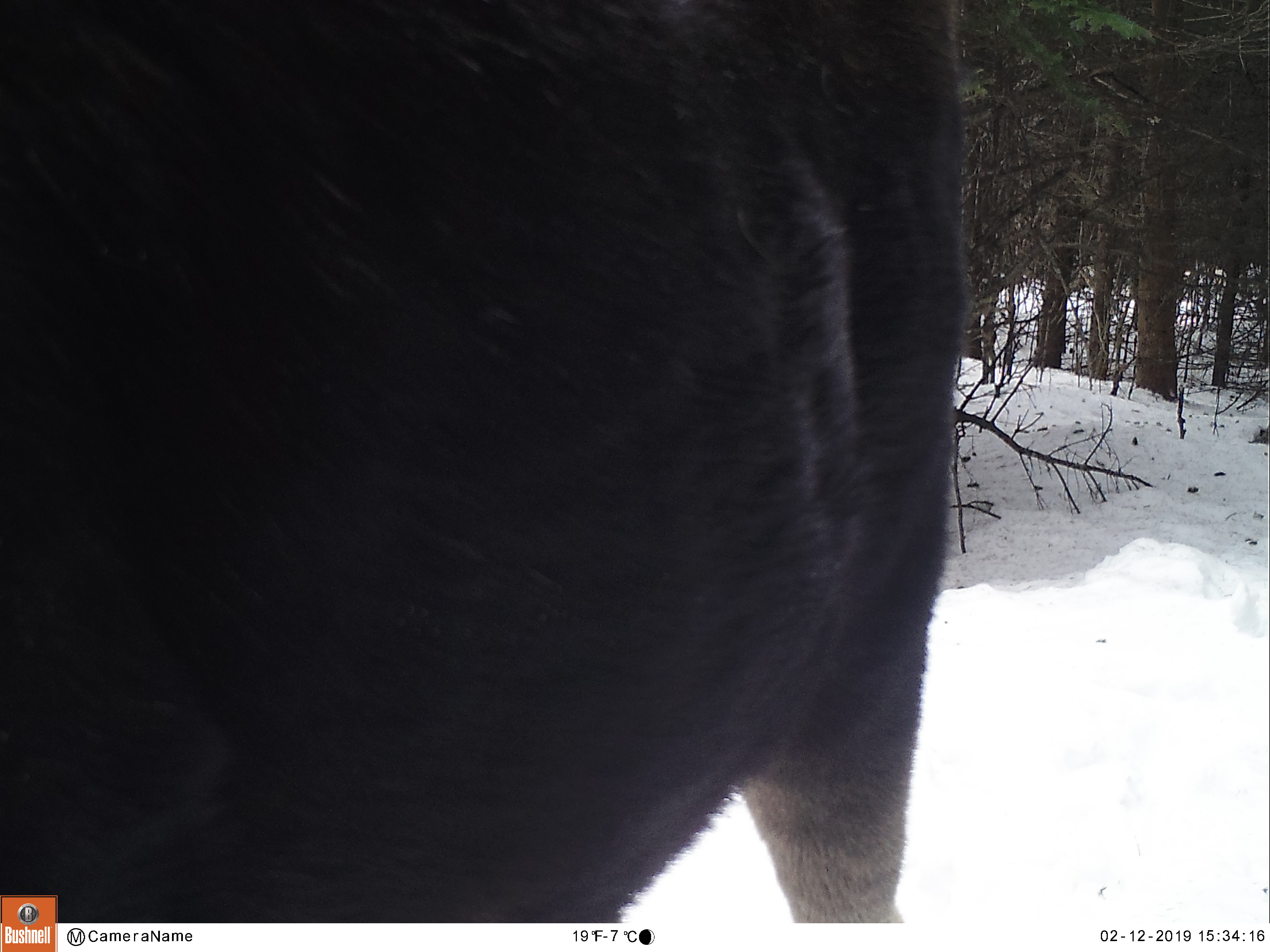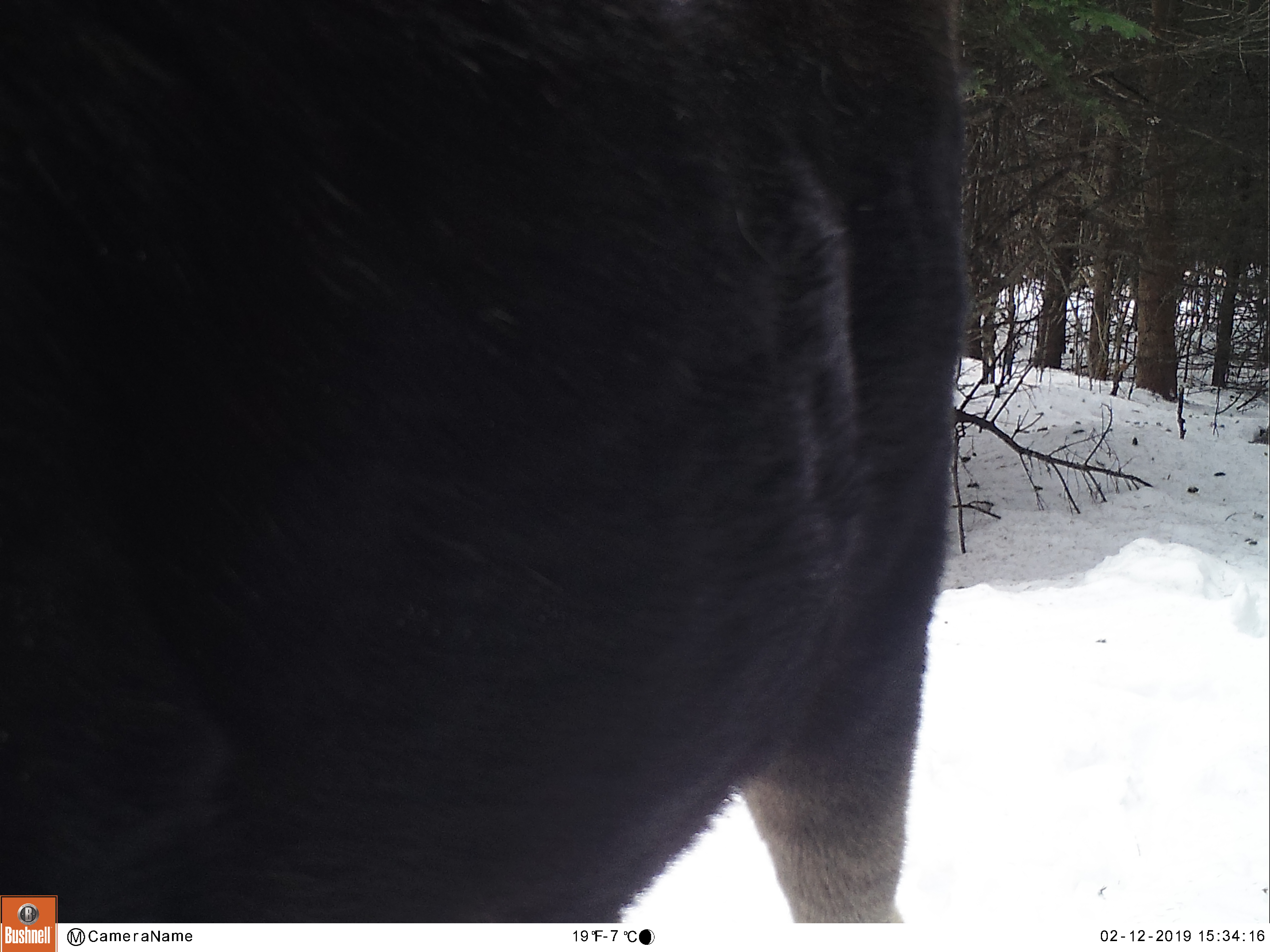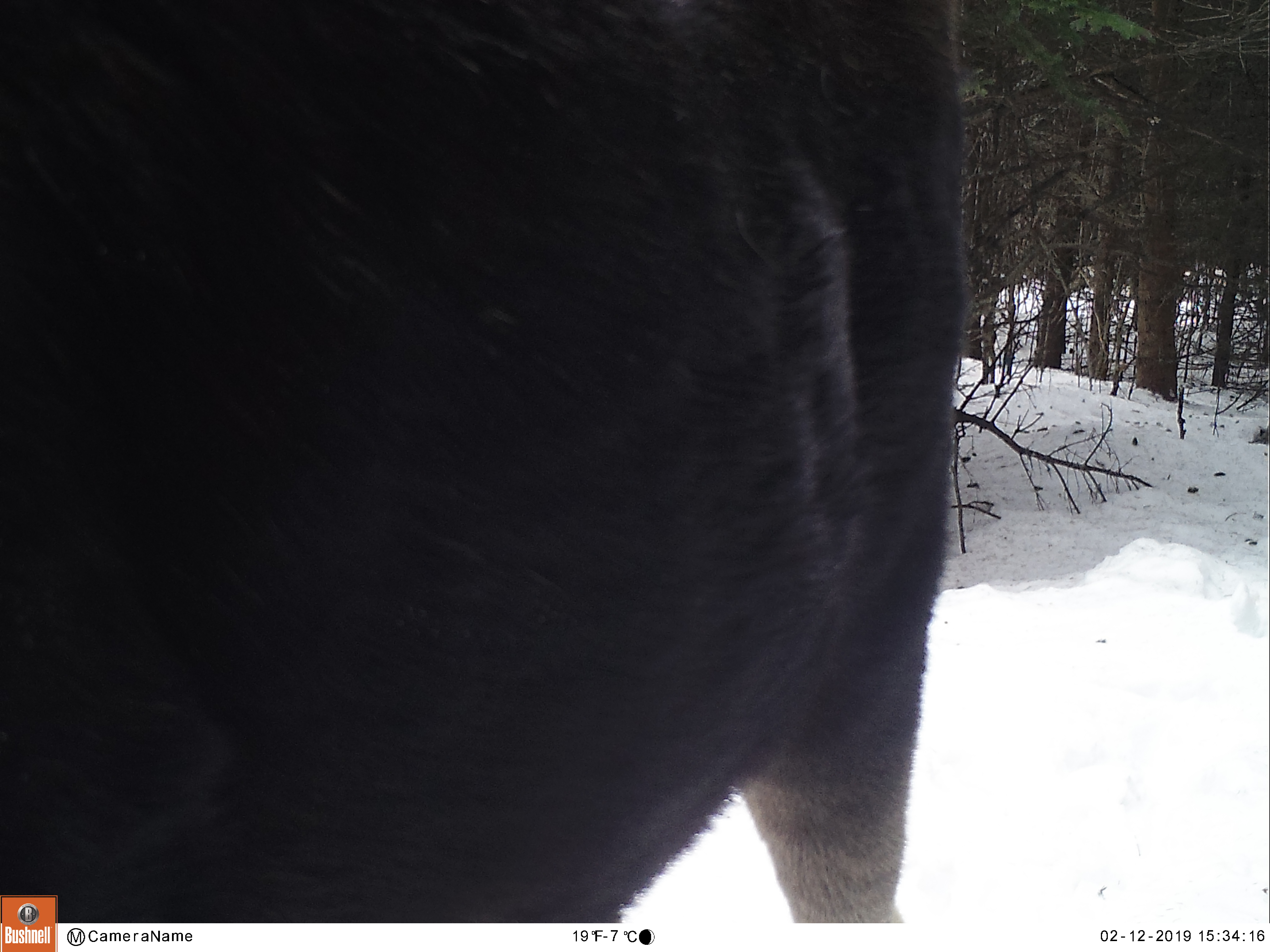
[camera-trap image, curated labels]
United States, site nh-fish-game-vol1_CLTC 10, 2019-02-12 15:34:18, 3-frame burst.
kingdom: Animalia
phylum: Chordata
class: Mammalia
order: Artiodactyla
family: Cervidae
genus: Alces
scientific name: Alces alces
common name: moose